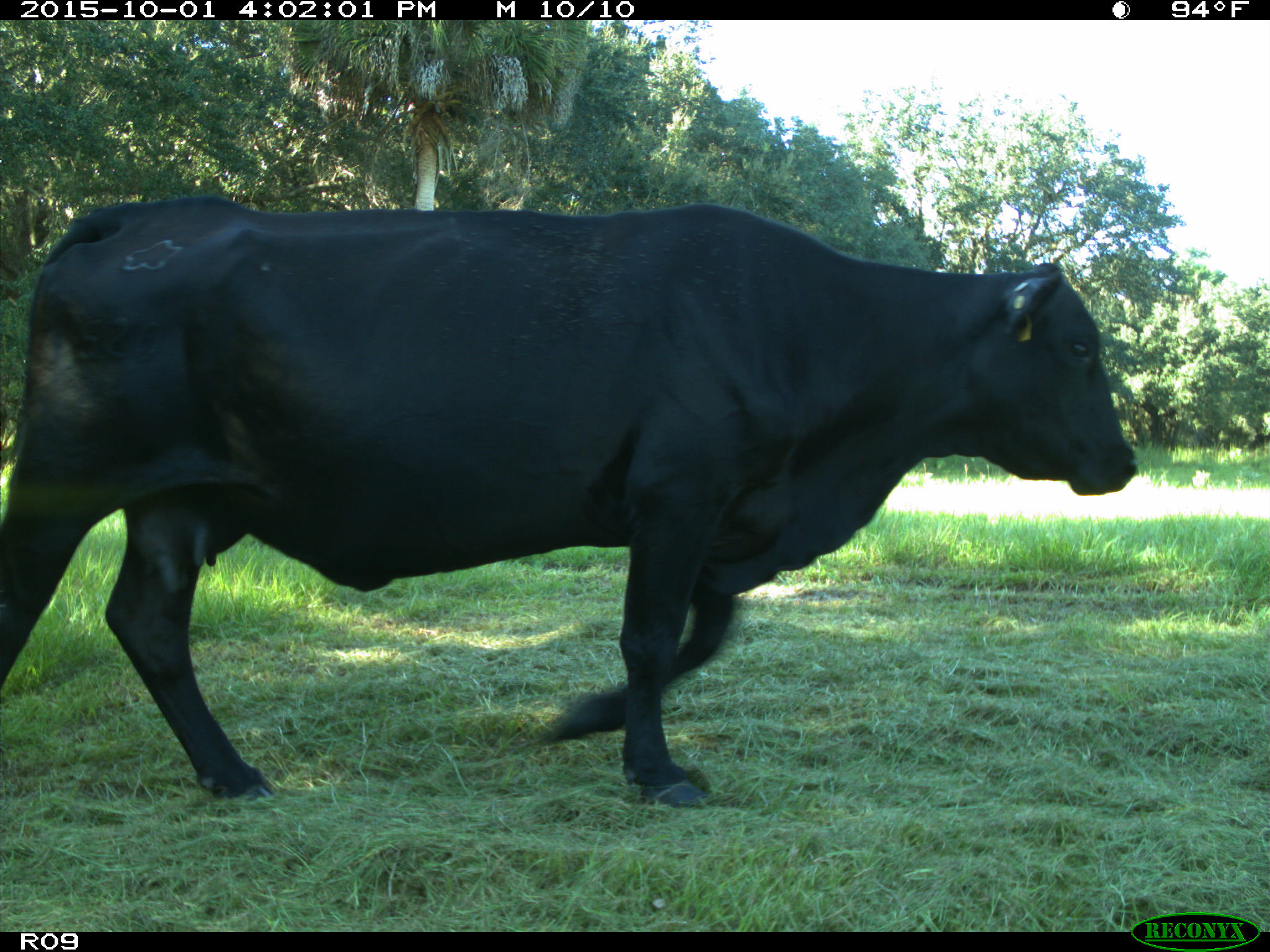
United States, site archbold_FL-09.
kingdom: Animalia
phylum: Chordata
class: Mammalia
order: Artiodactyla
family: Bovidae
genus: Bos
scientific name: Bos taurus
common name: domestic cow